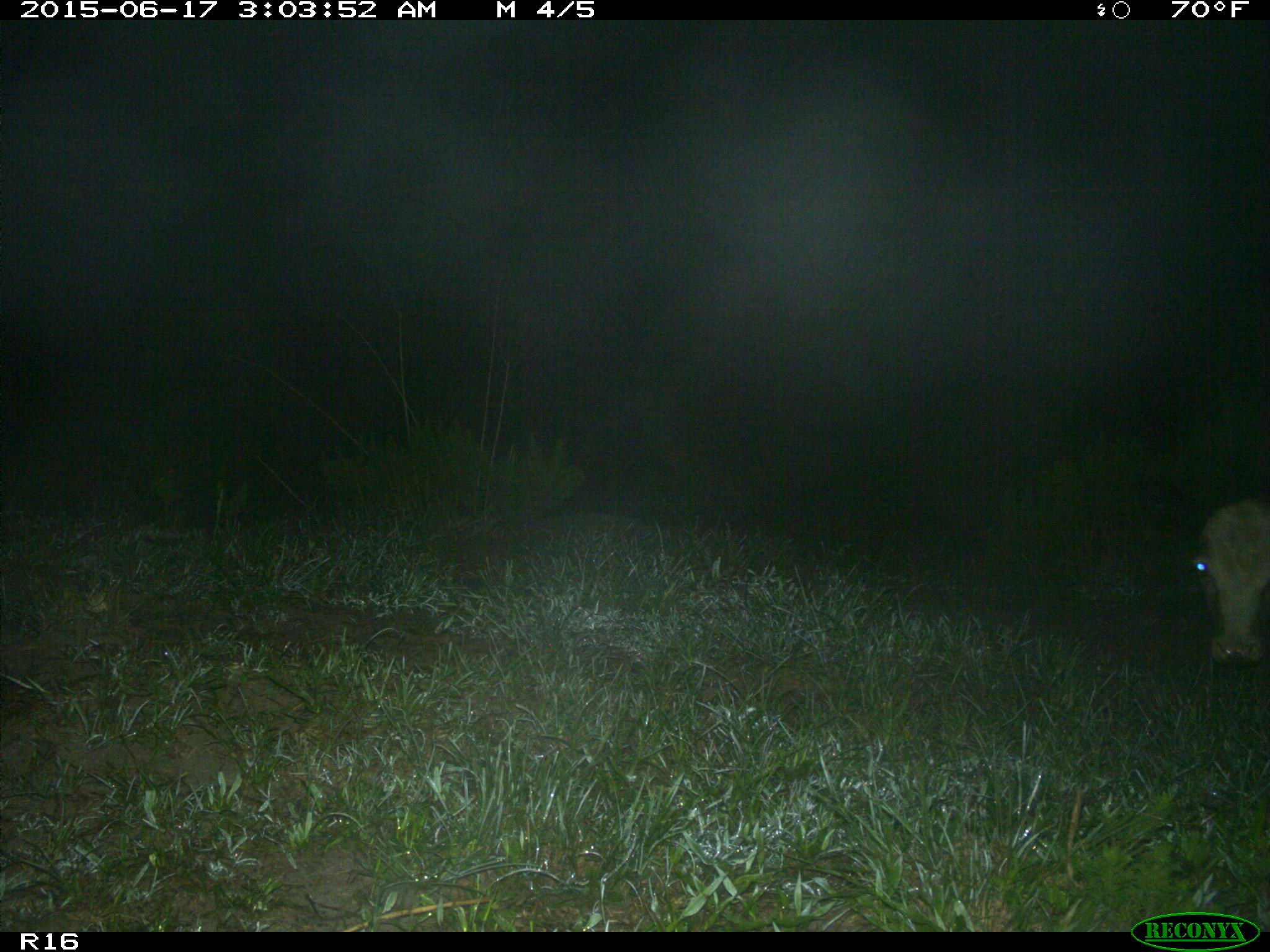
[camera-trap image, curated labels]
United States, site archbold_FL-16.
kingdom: Animalia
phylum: Chordata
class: Mammalia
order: Artiodactyla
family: Bovidae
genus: Bos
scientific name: Bos taurus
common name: domestic cow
Bos taurus (domestic cow).